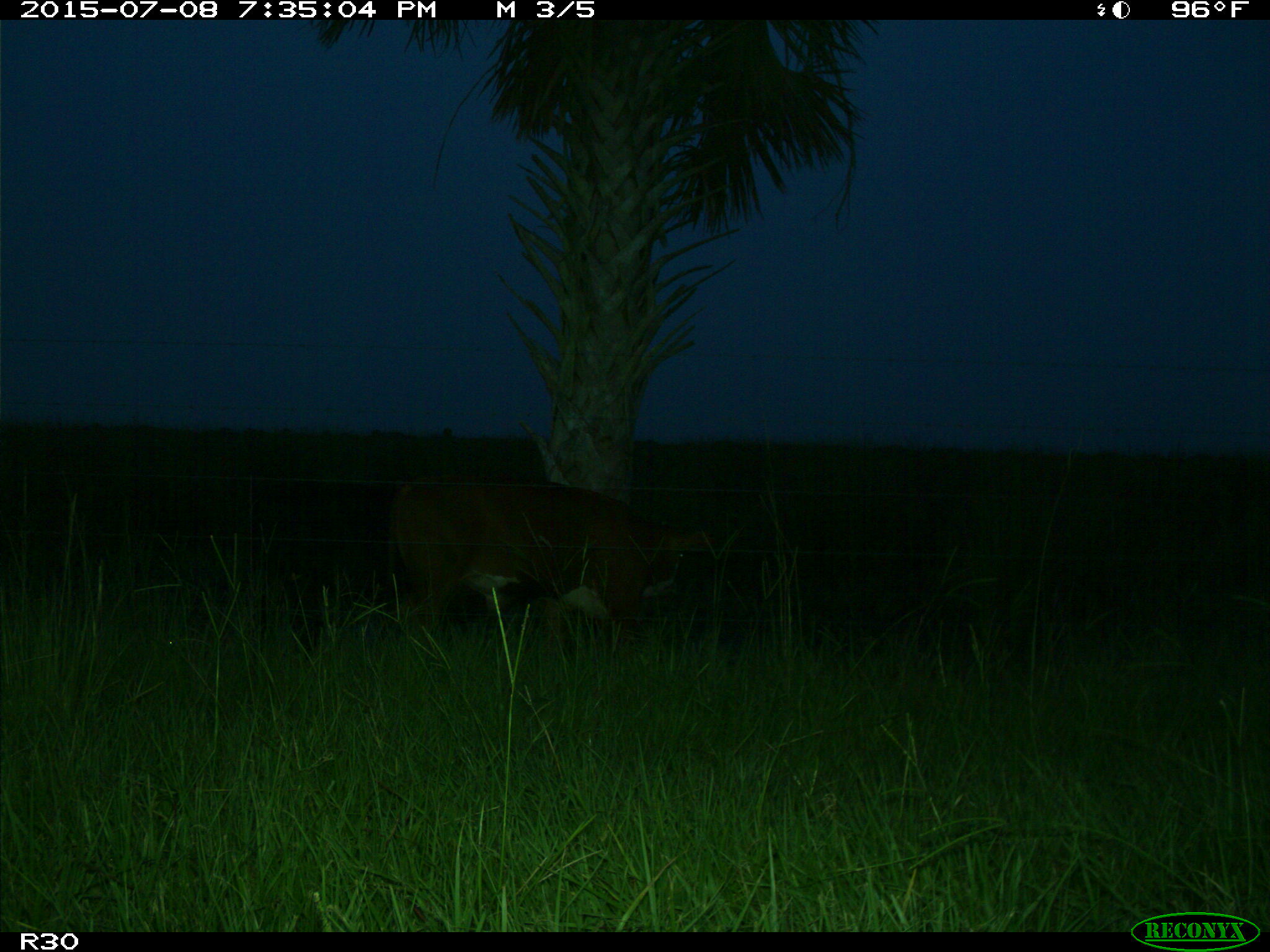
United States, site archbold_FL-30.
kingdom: Animalia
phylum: Chordata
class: Mammalia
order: Artiodactyla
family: Bovidae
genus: Bos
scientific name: Bos taurus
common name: domestic cow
Bos taurus (domestic cow).